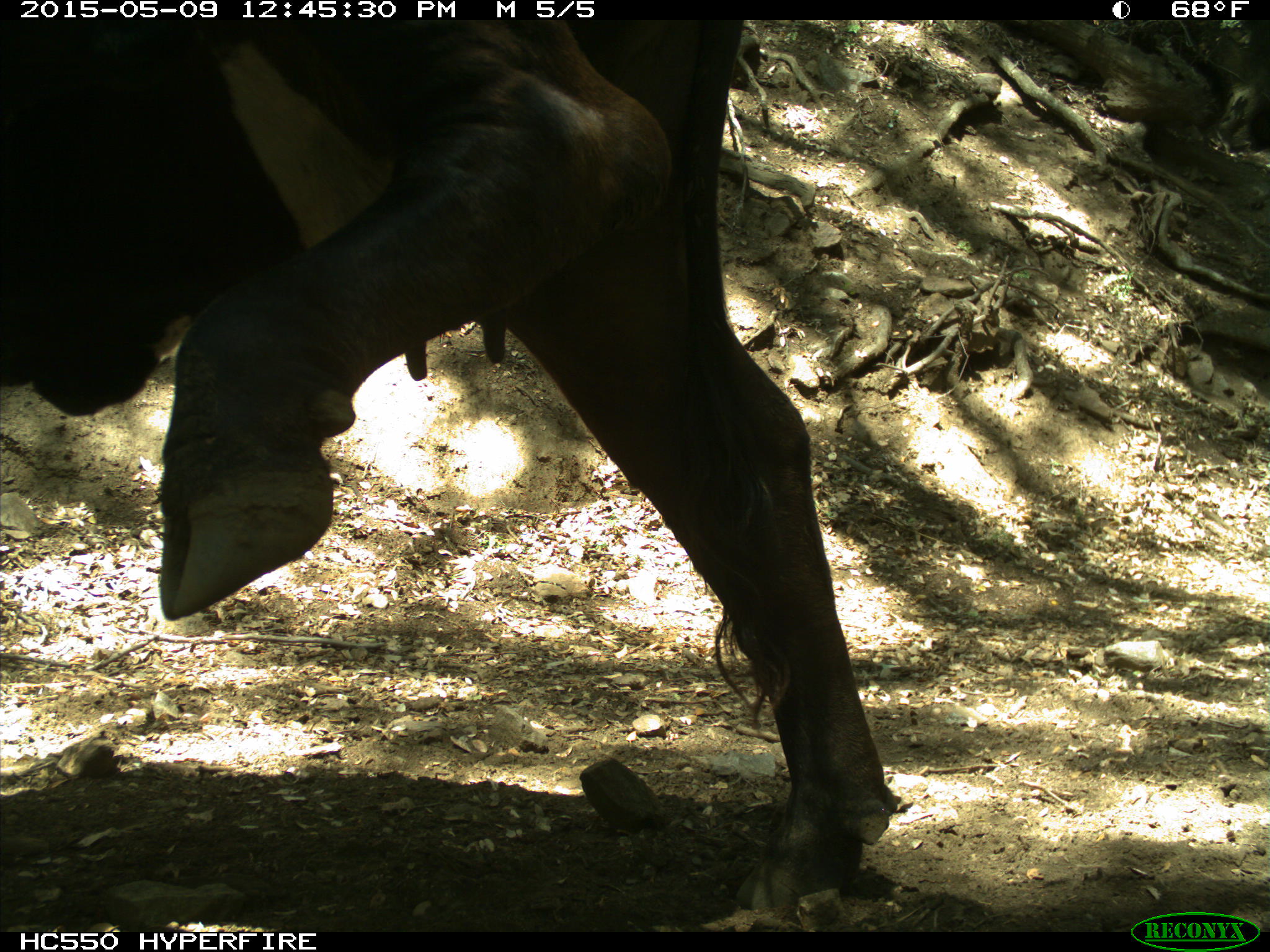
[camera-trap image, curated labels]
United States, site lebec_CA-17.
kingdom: Animalia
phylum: Chordata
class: Mammalia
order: Artiodactyla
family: Bovidae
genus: Bos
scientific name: Bos taurus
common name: domestic cow